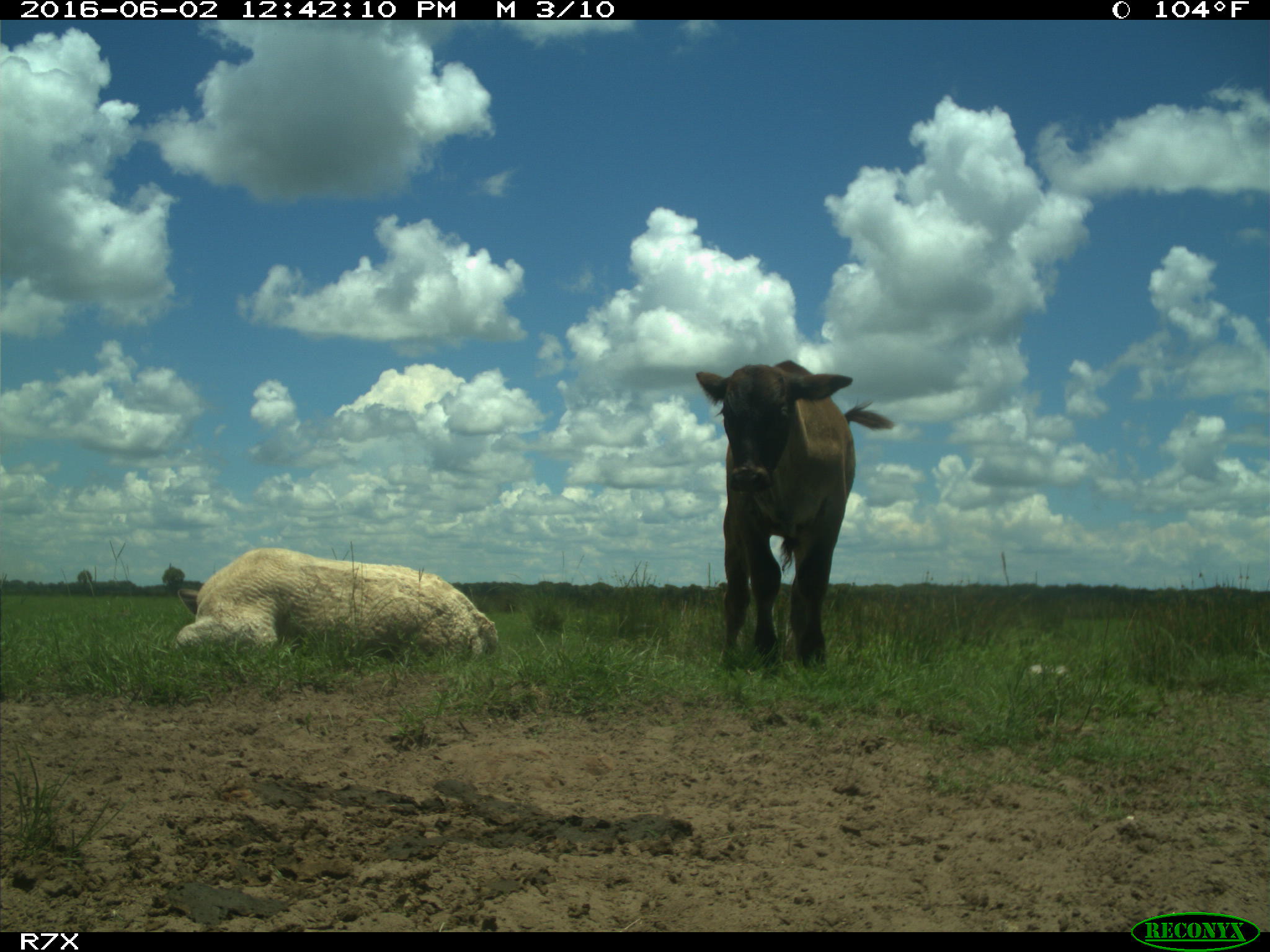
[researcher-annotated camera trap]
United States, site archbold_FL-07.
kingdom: Animalia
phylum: Chordata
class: Mammalia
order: Artiodactyla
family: Bovidae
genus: Bos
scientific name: Bos taurus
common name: domestic cow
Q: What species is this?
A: Bos taurus (domestic cow).